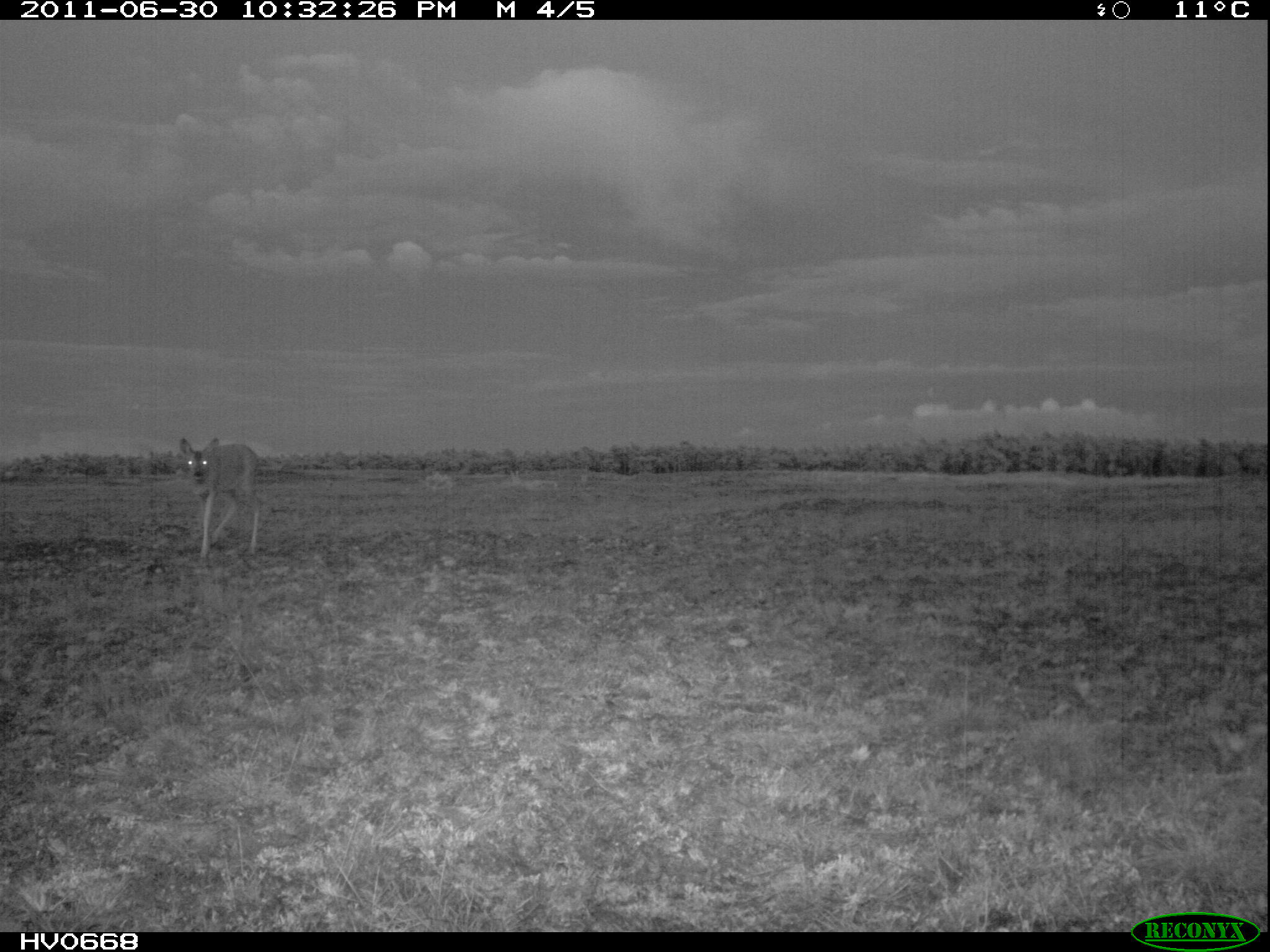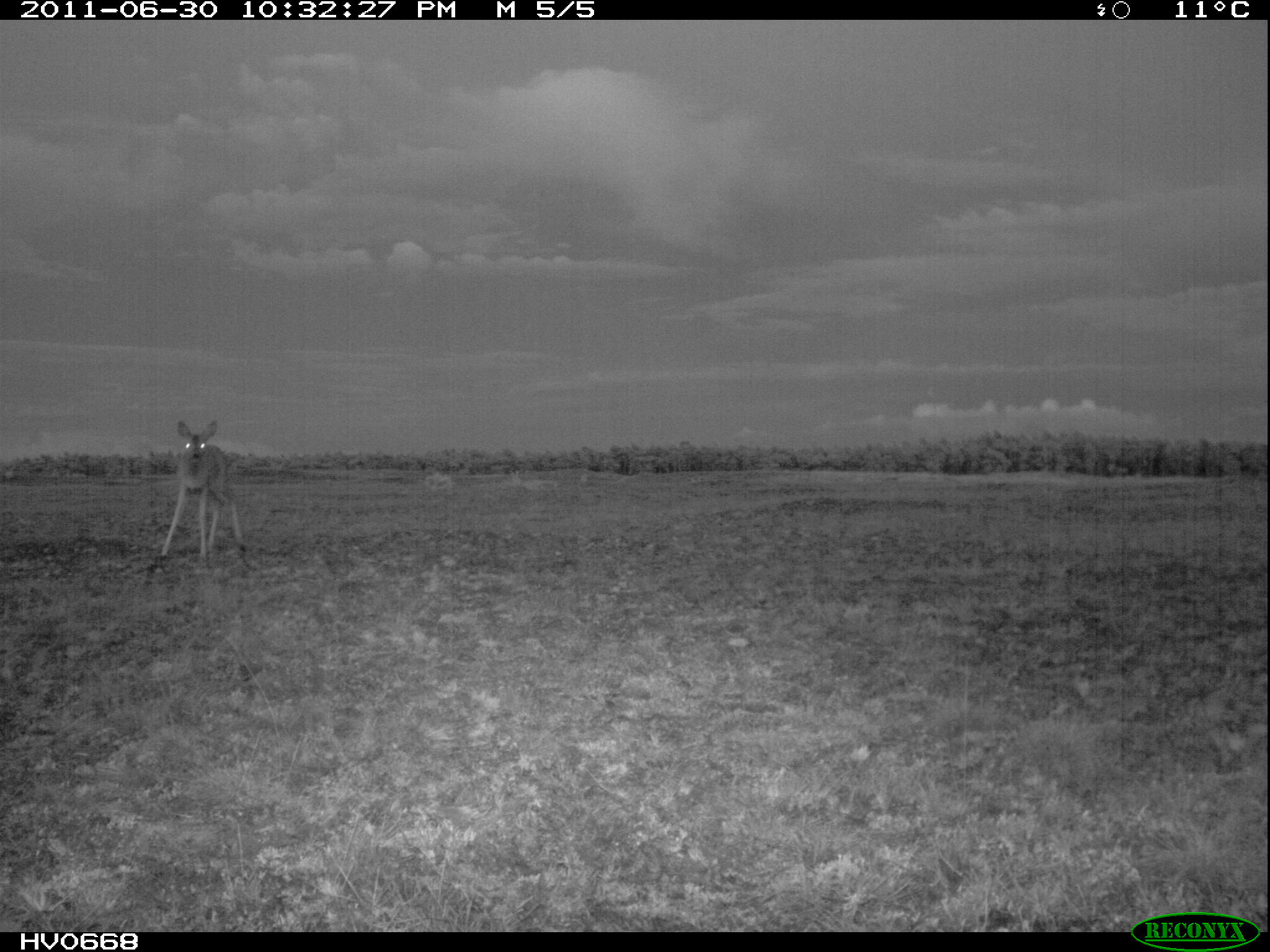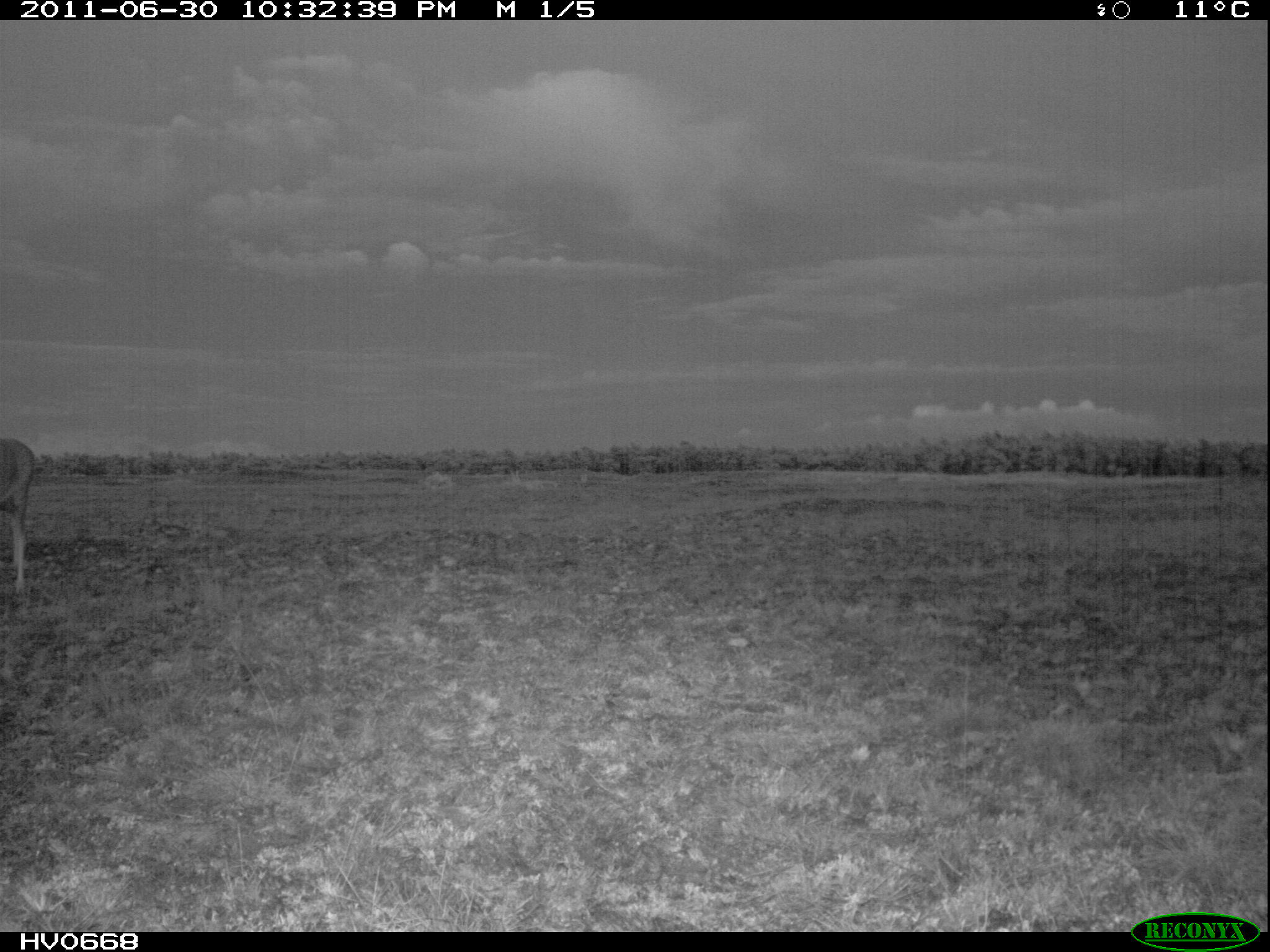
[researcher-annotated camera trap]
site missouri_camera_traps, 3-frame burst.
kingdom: Animalia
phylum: Chordata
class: Mammalia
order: Artiodactyla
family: Cervidae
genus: Capreolus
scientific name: Capreolus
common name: roe deer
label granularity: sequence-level